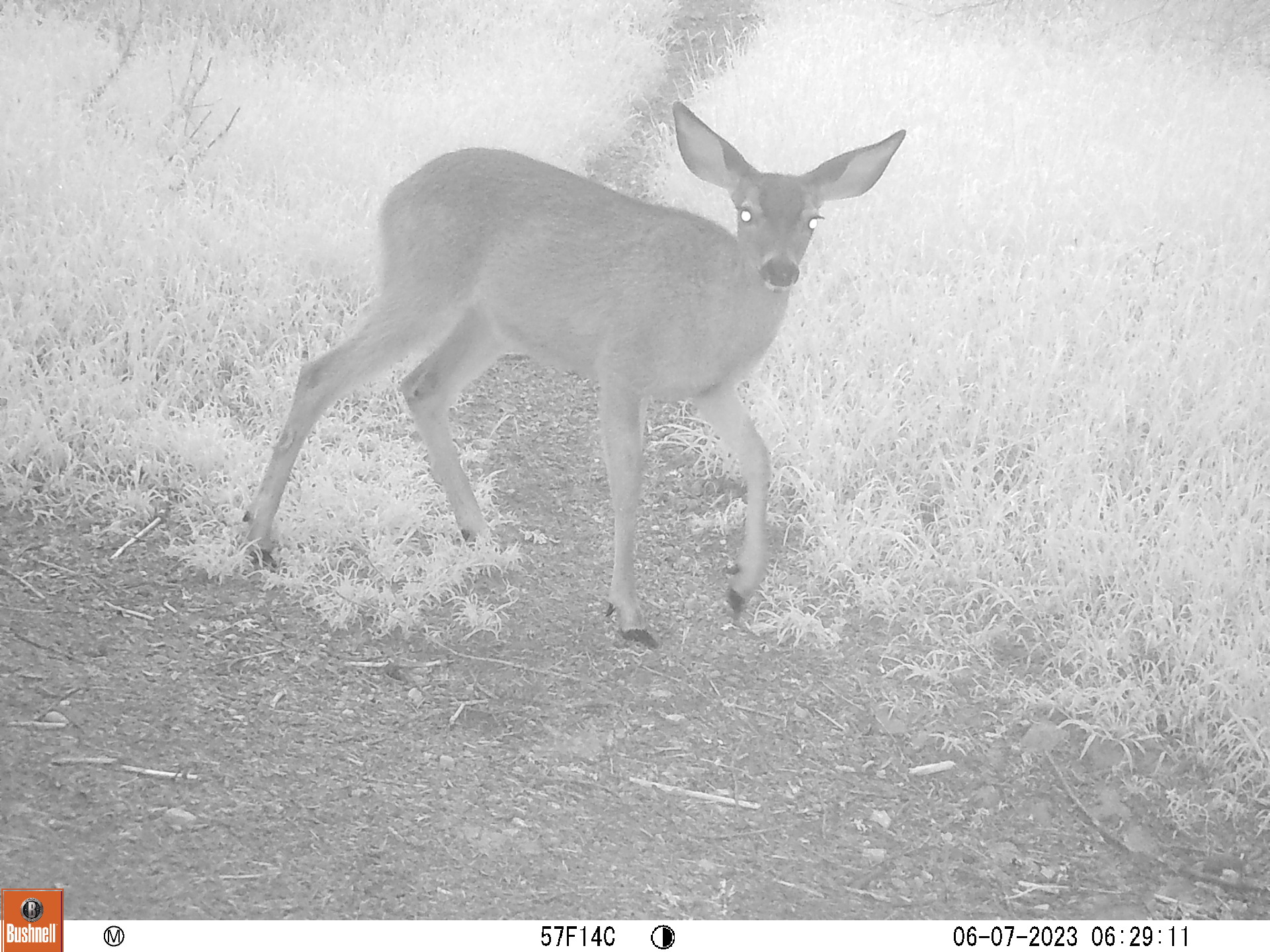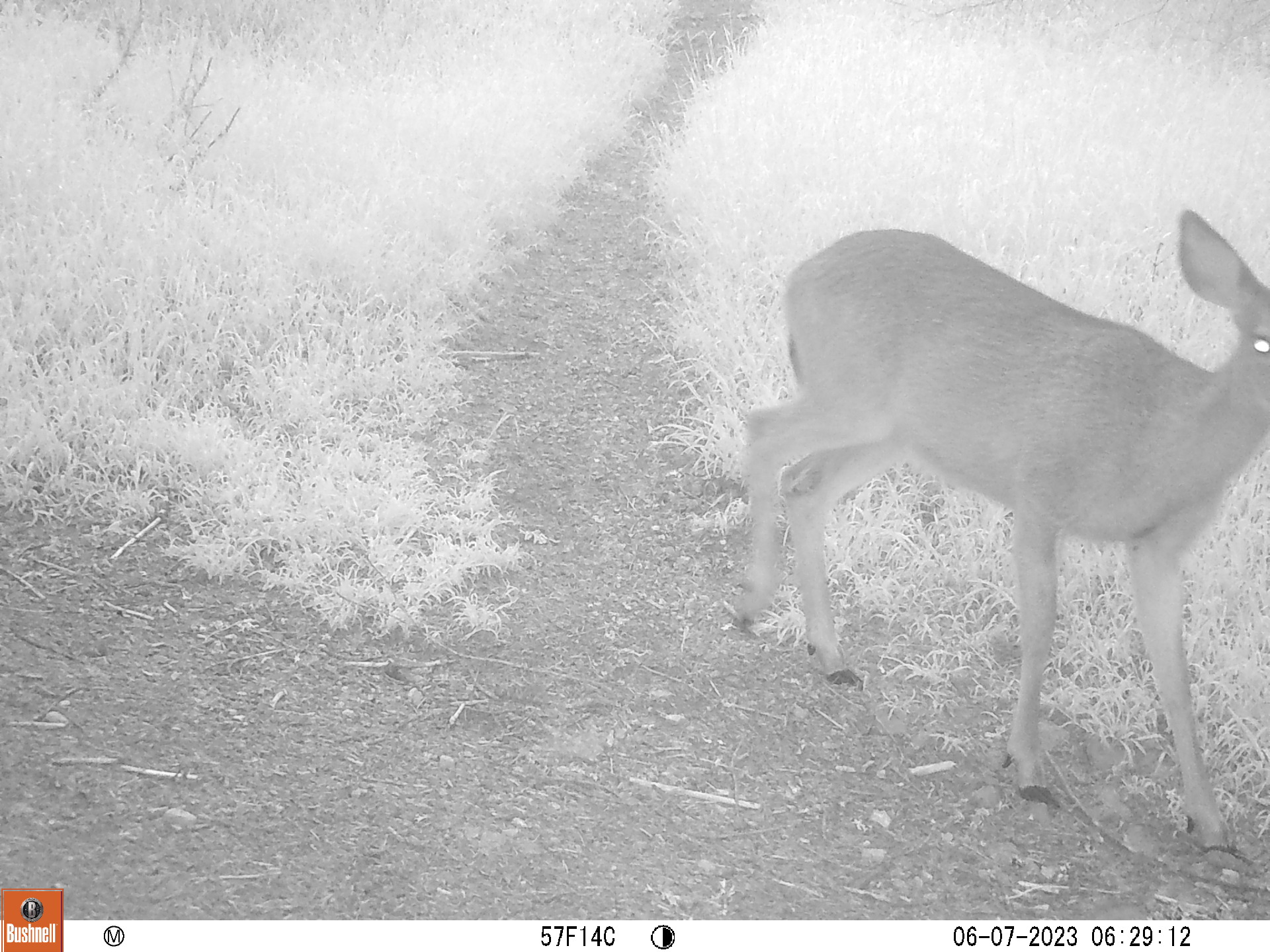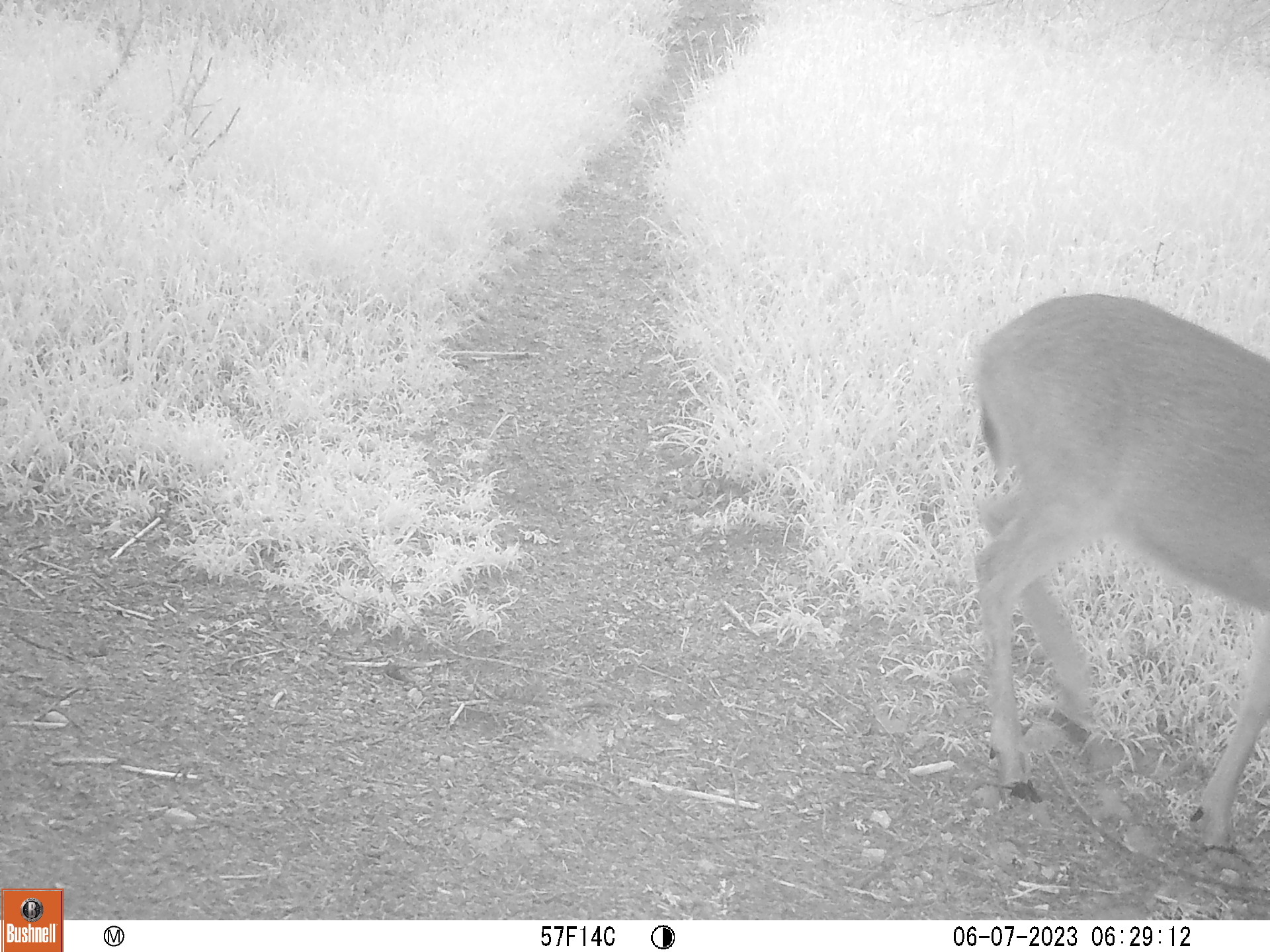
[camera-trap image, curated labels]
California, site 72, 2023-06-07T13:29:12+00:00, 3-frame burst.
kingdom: Animalia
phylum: Chordata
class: Mammalia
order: Artiodactyla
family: Cervidae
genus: Odocoileus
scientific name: Odocoileus hemionus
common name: mule deer